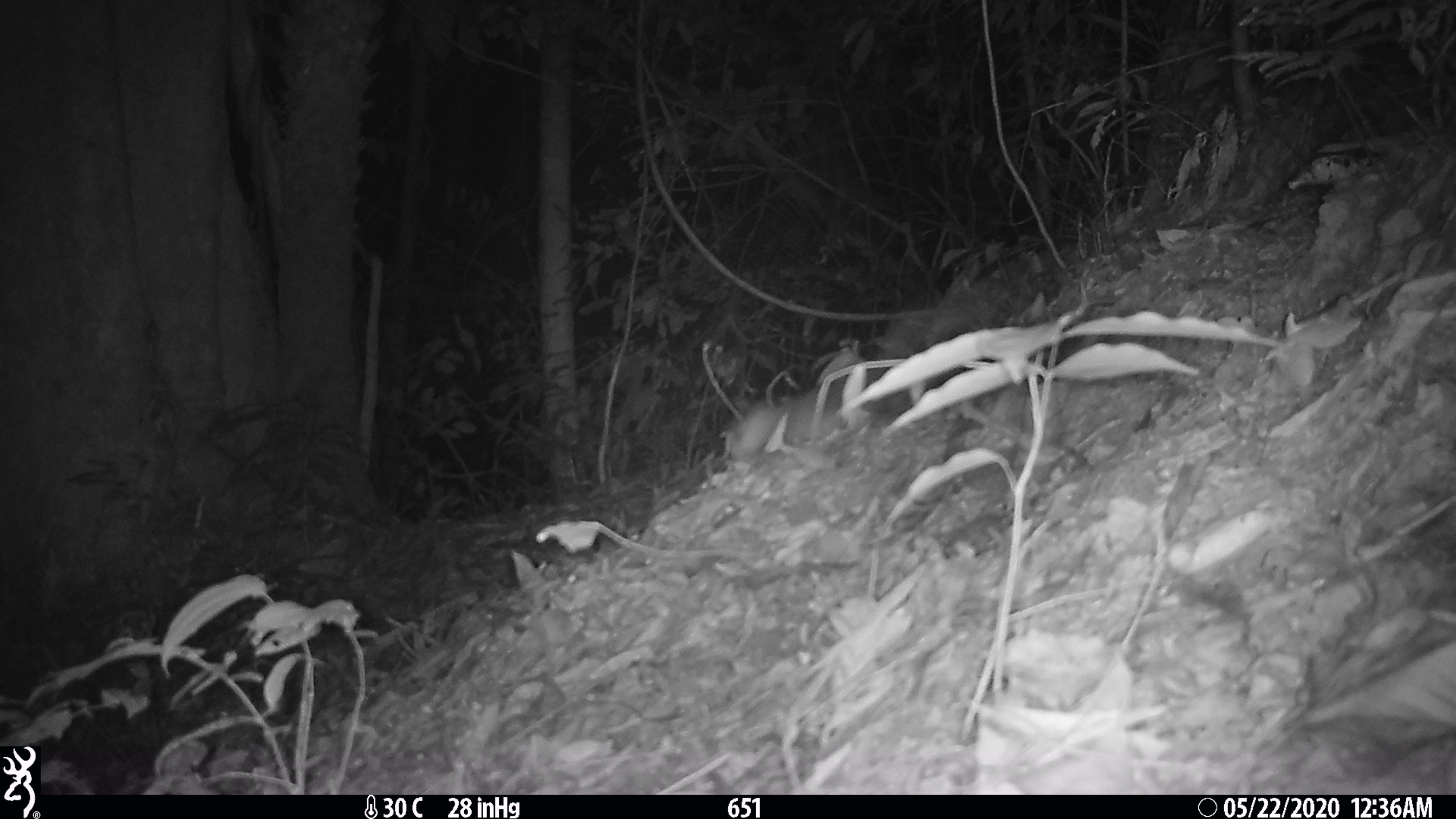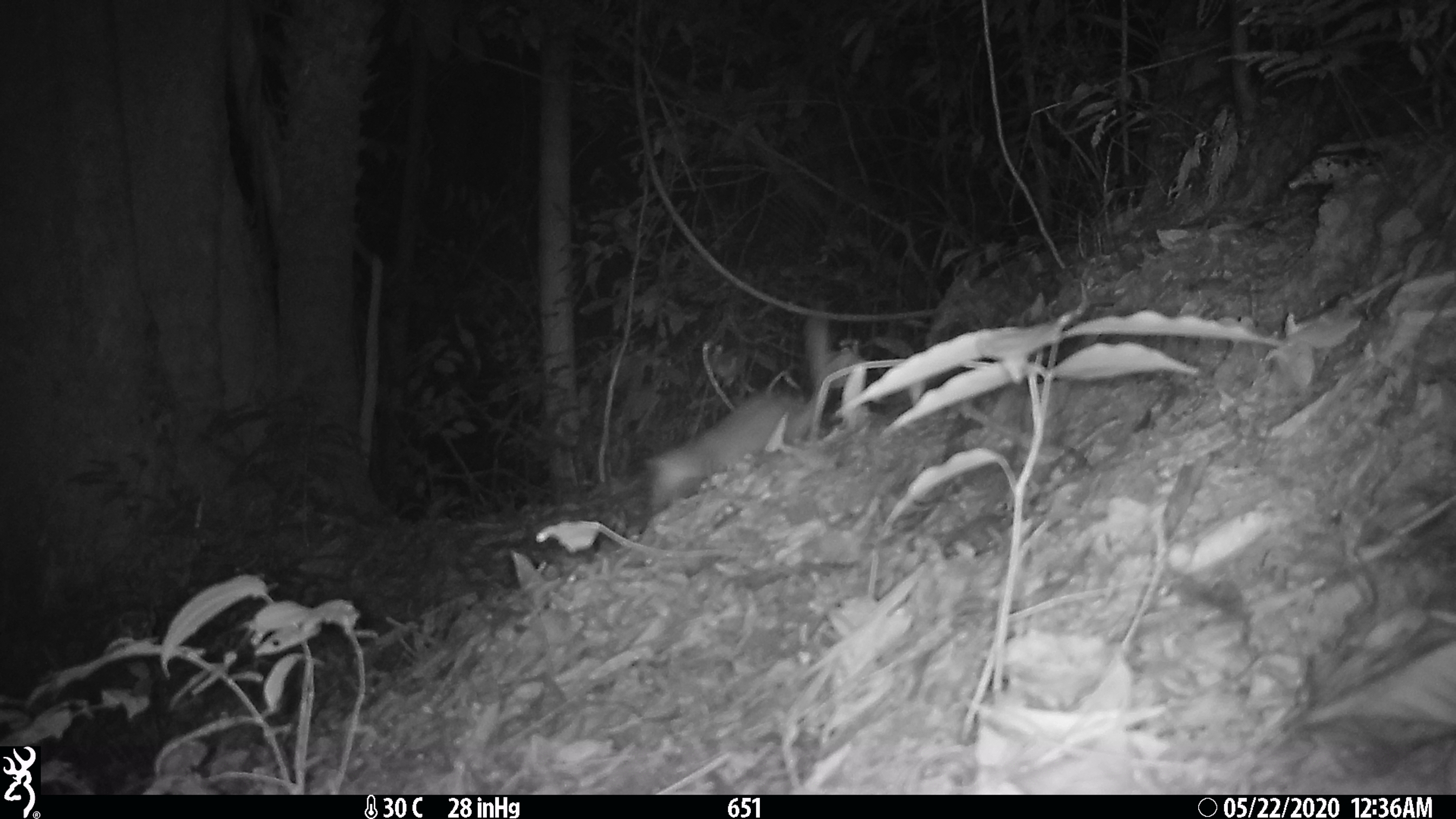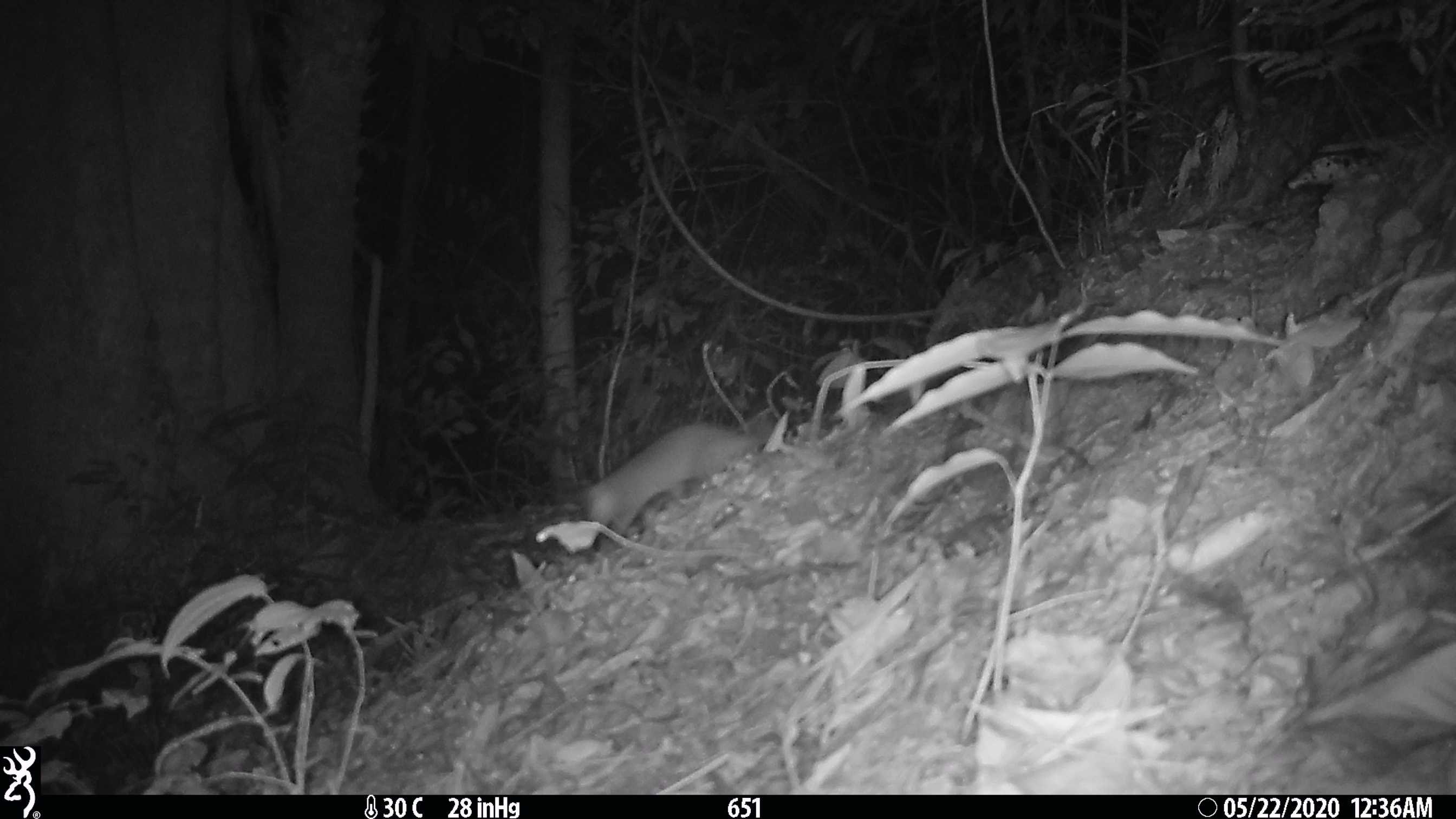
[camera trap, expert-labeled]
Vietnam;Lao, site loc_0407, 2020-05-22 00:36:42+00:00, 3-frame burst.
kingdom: Animalia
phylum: Chordata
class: Mammalia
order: Carnivora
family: Mustelidae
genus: Melogale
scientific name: Melogale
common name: ferret badger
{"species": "ferret badger (Melogale)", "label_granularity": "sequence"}